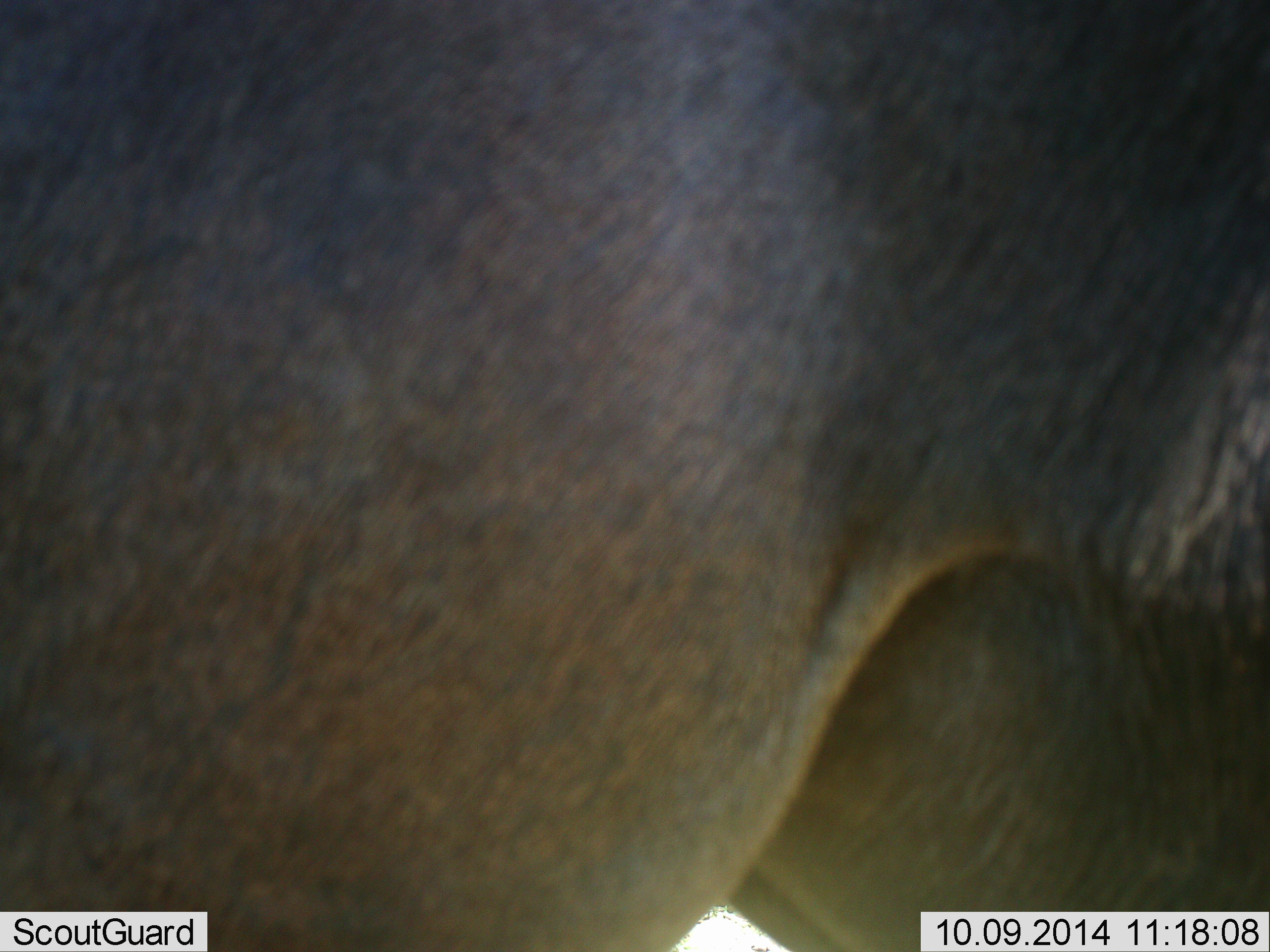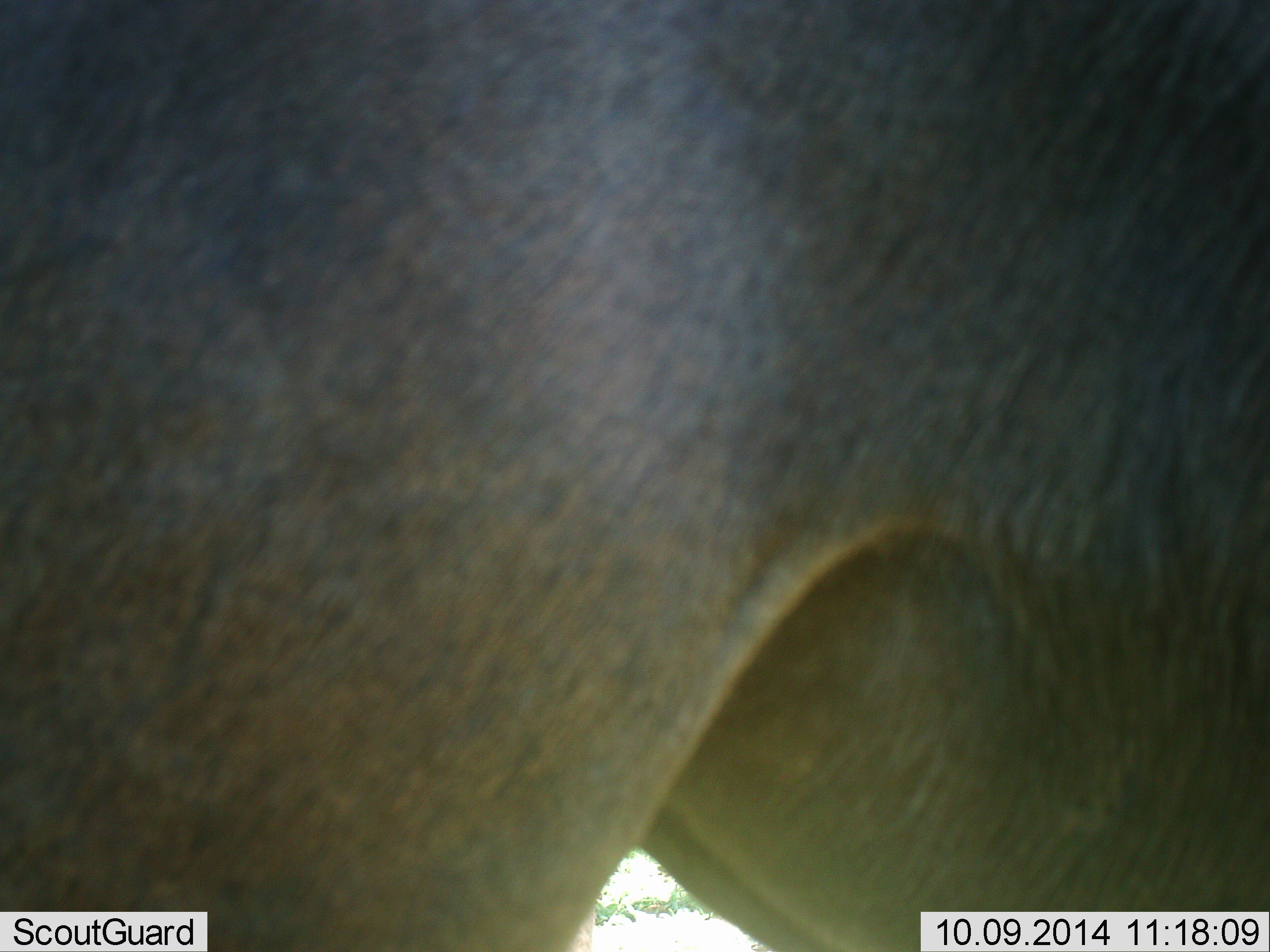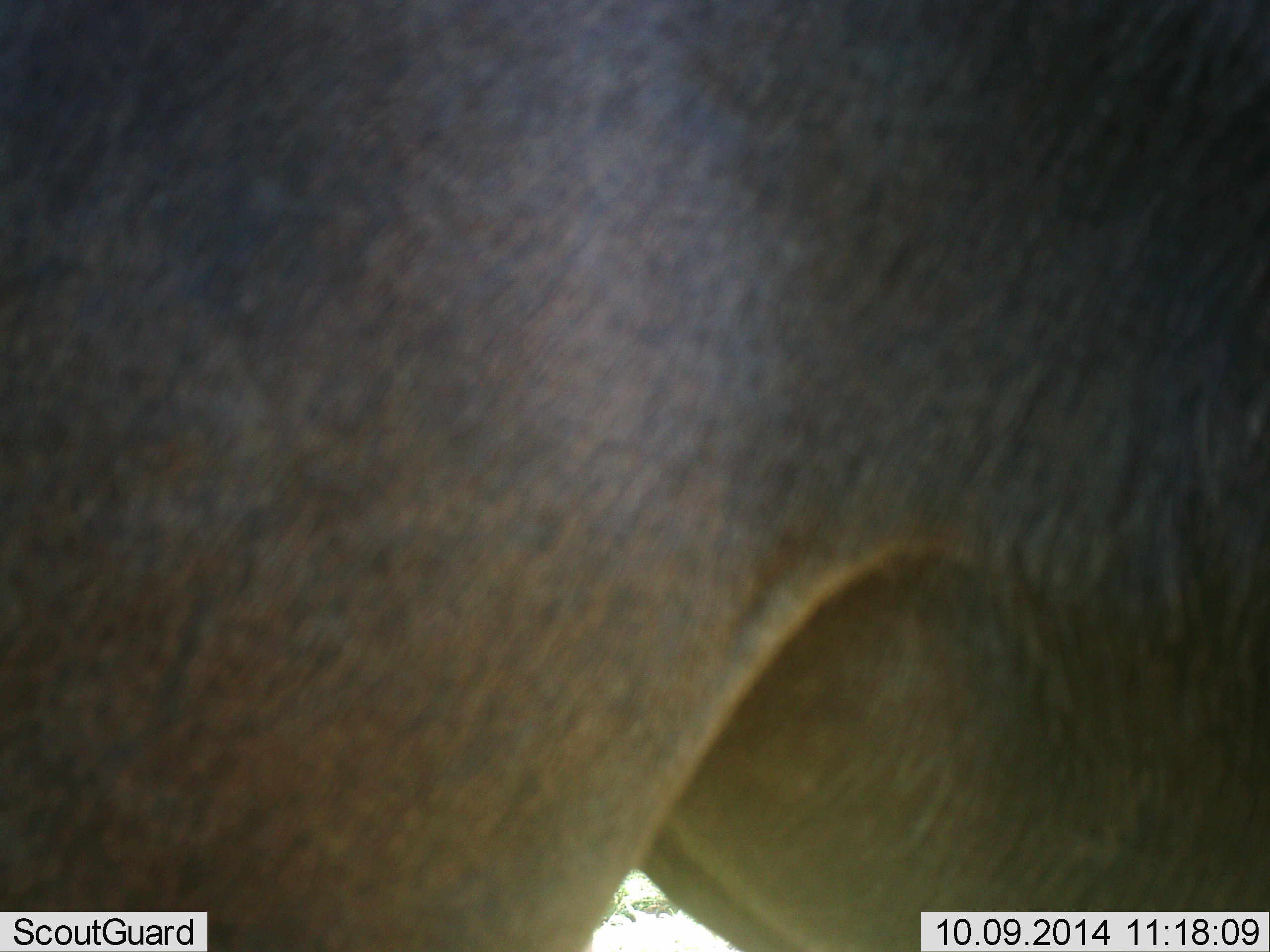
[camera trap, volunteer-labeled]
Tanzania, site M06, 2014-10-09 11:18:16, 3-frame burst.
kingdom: Animalia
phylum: Chordata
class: Mammalia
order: Artiodactyla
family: Bovidae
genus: Connochaetes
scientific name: Connochaetes taurinus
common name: blue wildebeest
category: wildebeest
Wildebeest (blue wildebeest) (Connochaetes taurinus), count 1. Behavior (volunteer vote fractions): standing 100%, resting 0%, moving 0%, interacting 0%. Young present (vote fraction): 0%. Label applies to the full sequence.